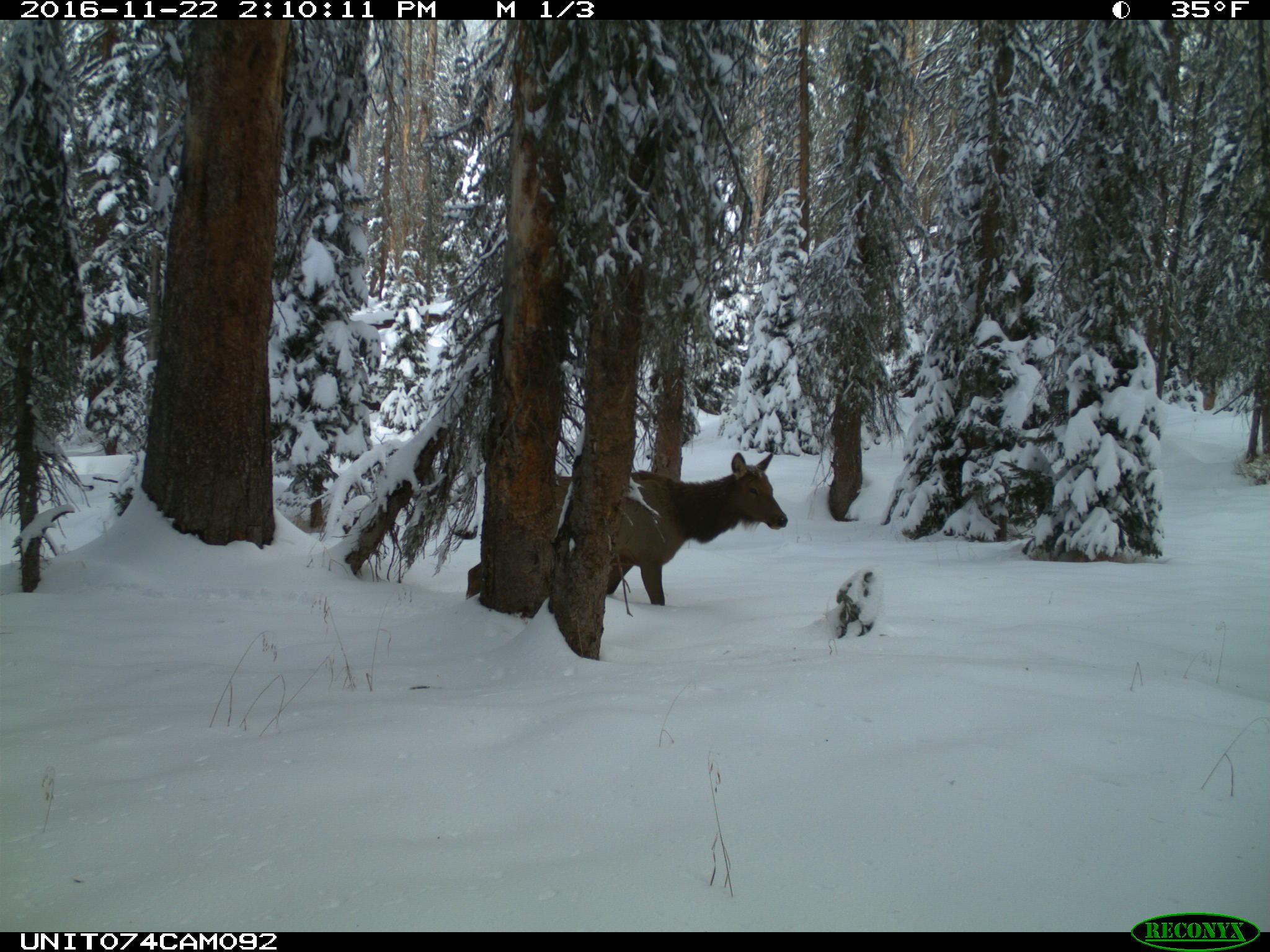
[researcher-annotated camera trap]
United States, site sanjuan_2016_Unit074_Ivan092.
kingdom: Animalia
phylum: Chordata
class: Mammalia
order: Artiodactyla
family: Cervidae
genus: Cervus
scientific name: Cervus elaphus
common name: red deer